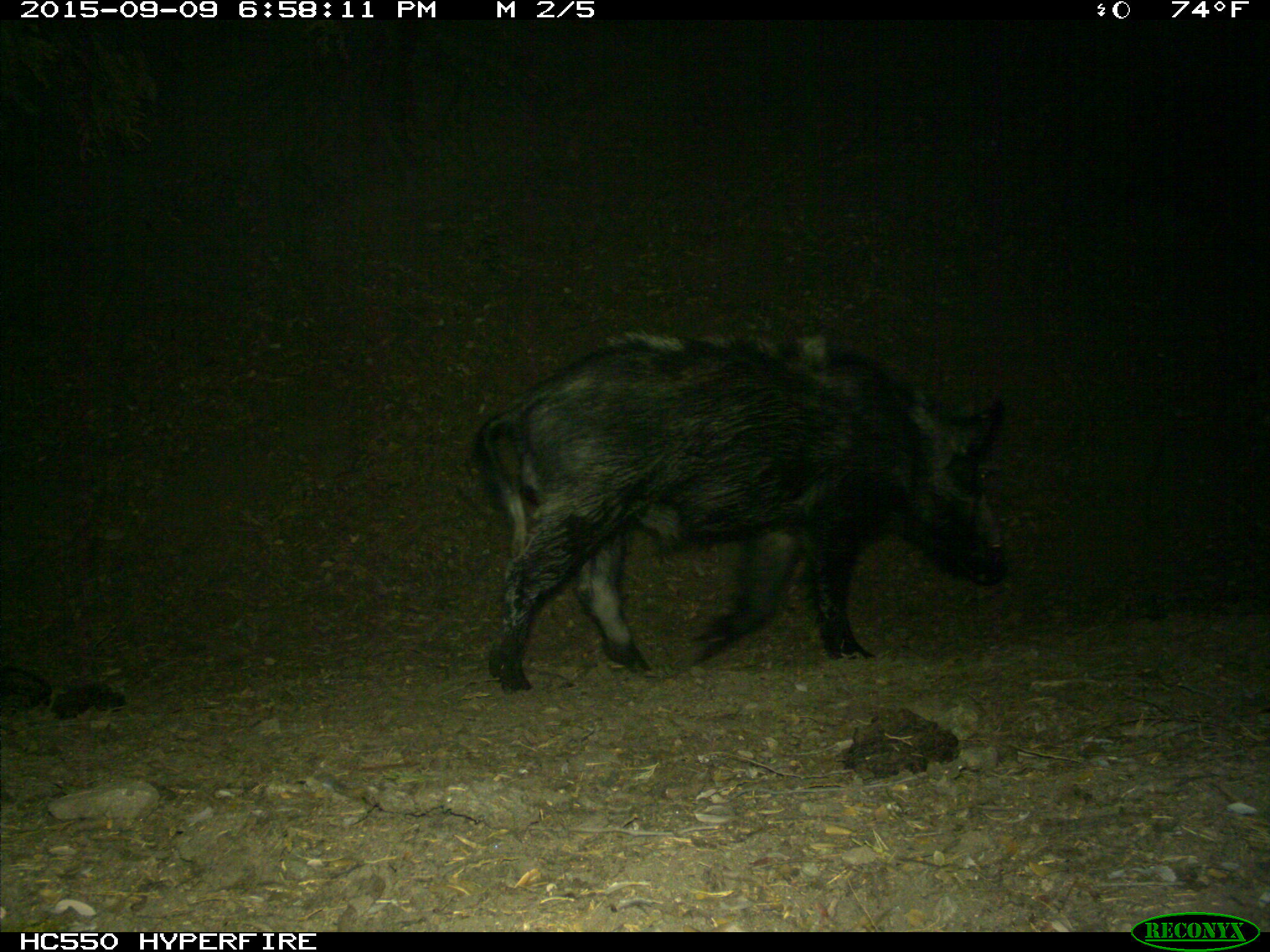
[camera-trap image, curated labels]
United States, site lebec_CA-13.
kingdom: Animalia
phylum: Chordata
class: Mammalia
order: Artiodactyla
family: Suidae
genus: Sus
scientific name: Sus scrofa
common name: wild boar